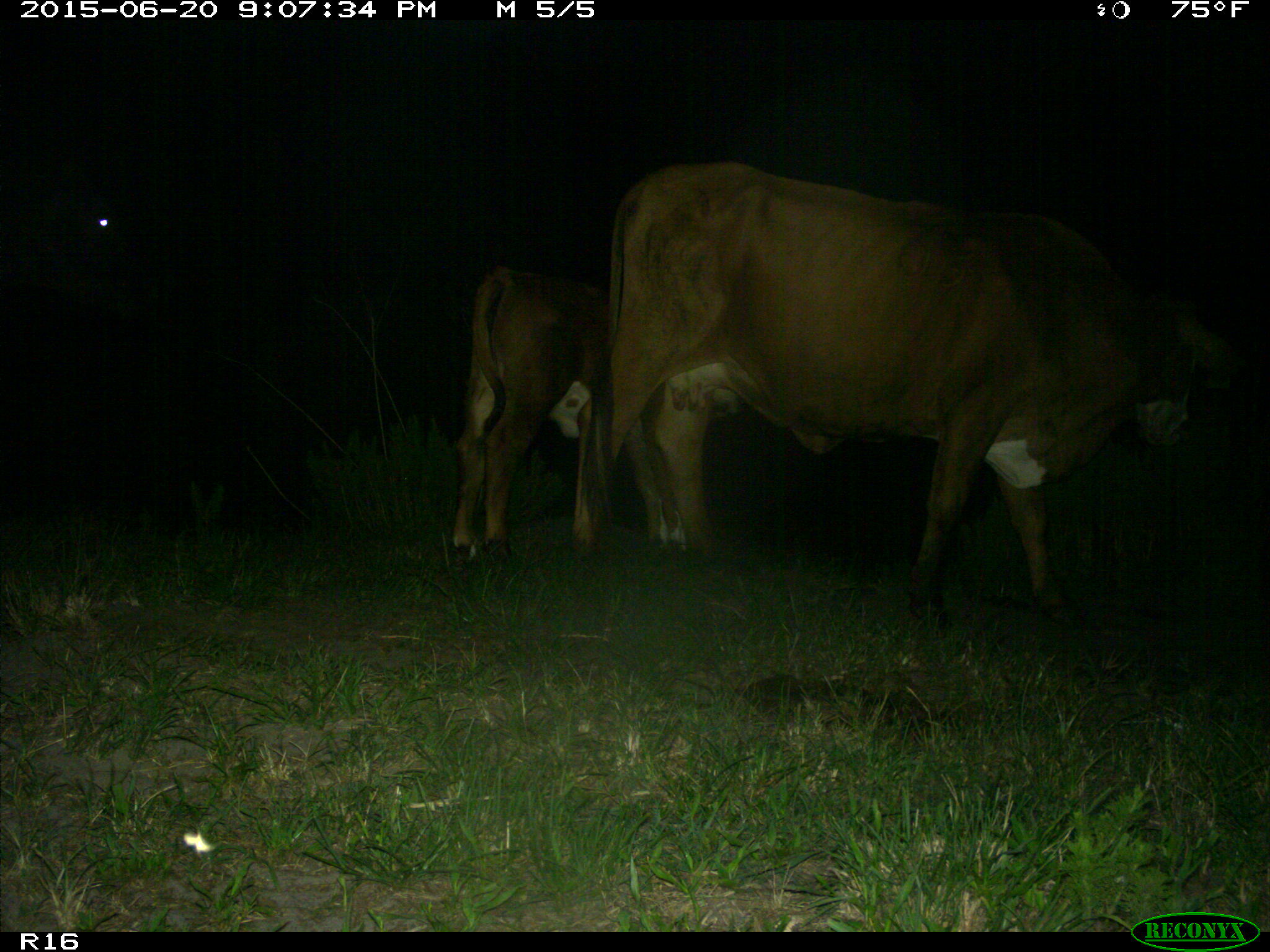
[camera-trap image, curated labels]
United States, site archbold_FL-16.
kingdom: Animalia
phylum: Chordata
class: Mammalia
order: Artiodactyla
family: Bovidae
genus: Bos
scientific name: Bos taurus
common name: domestic cow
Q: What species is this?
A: Bos taurus (domestic cow).